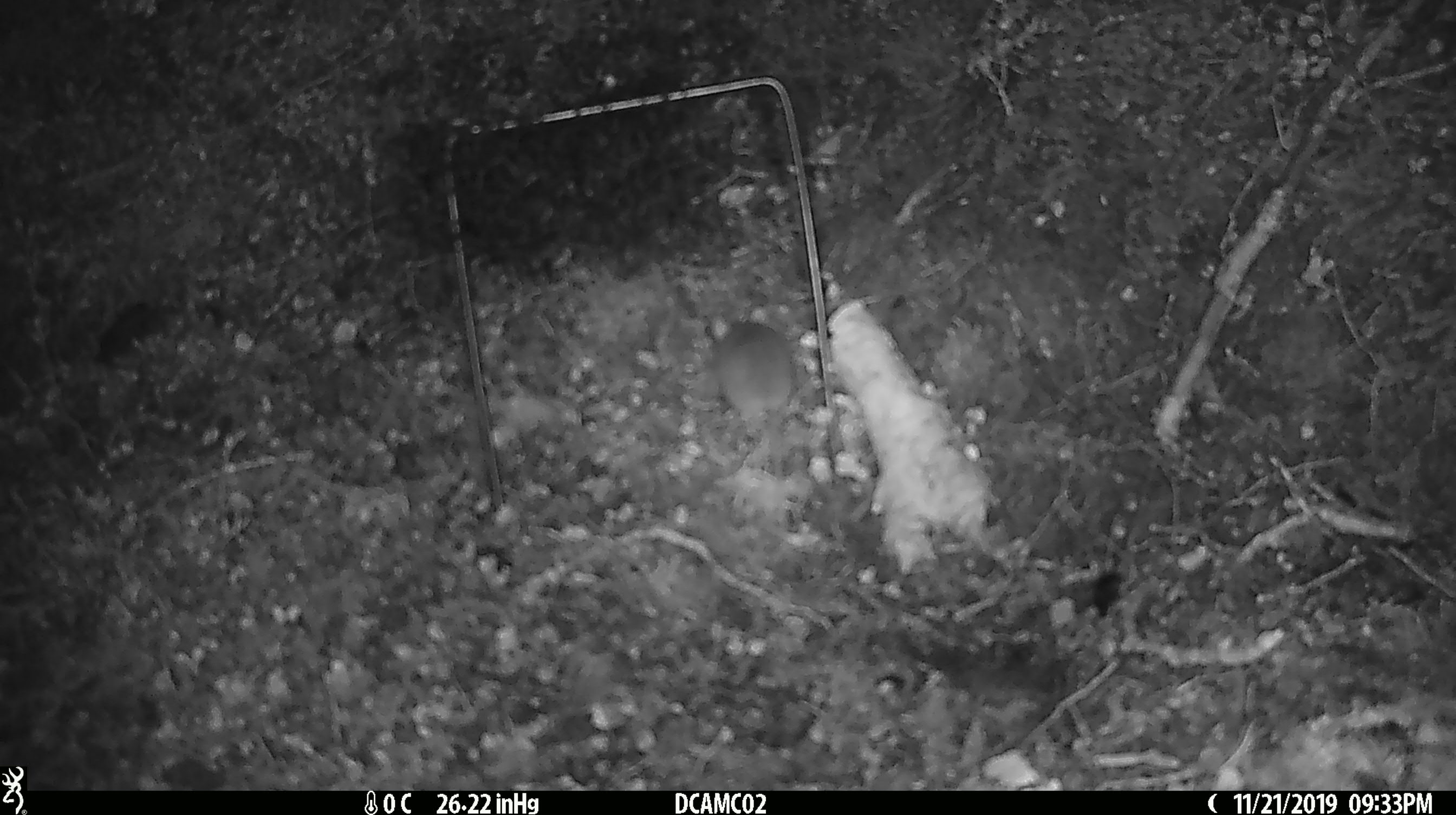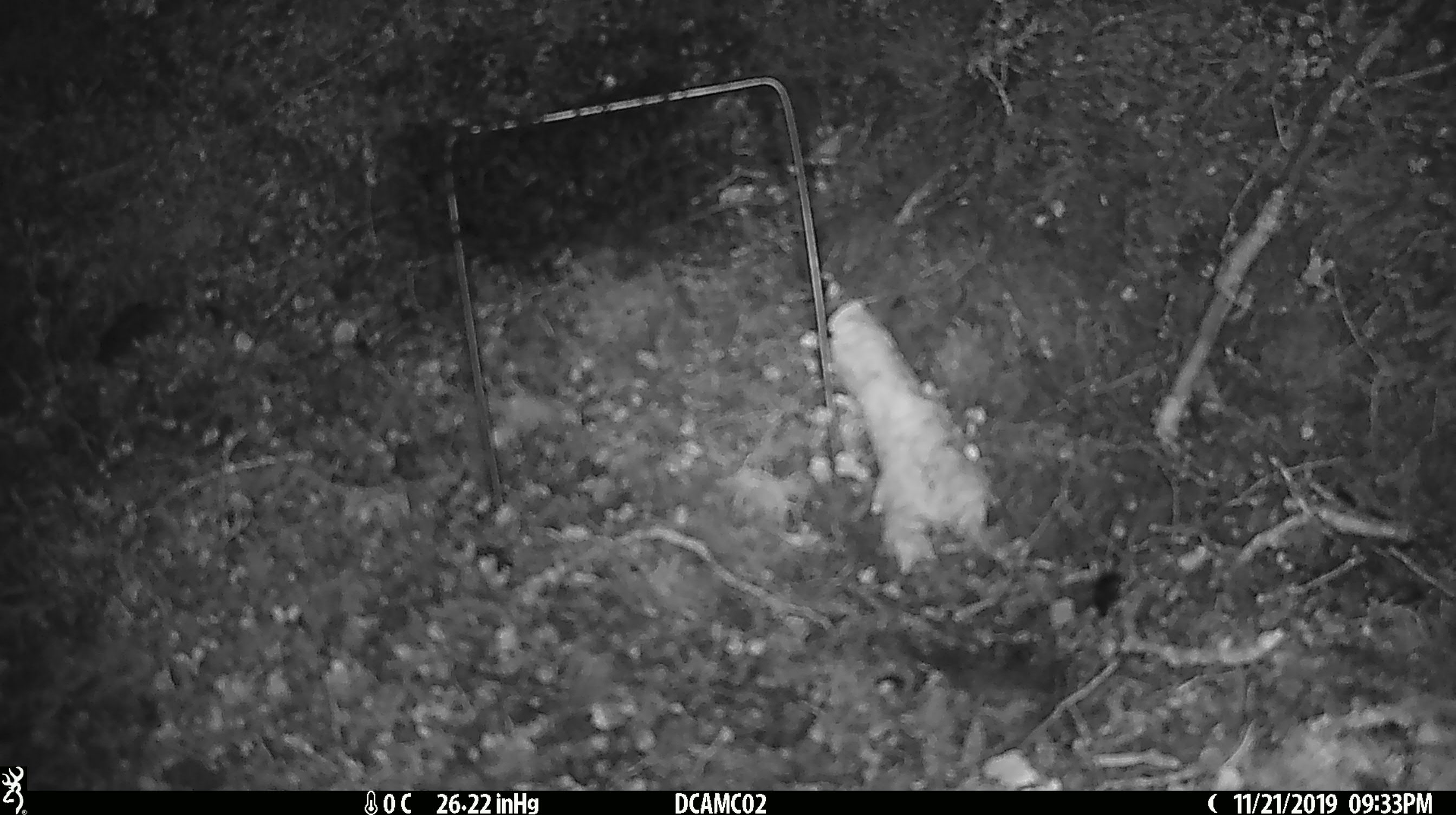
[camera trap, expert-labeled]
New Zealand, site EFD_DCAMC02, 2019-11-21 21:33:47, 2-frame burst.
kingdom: Animalia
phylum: Chordata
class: Mammalia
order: Rodentia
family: Muridae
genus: Mus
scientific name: Mus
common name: mouse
Mouse (Mus).